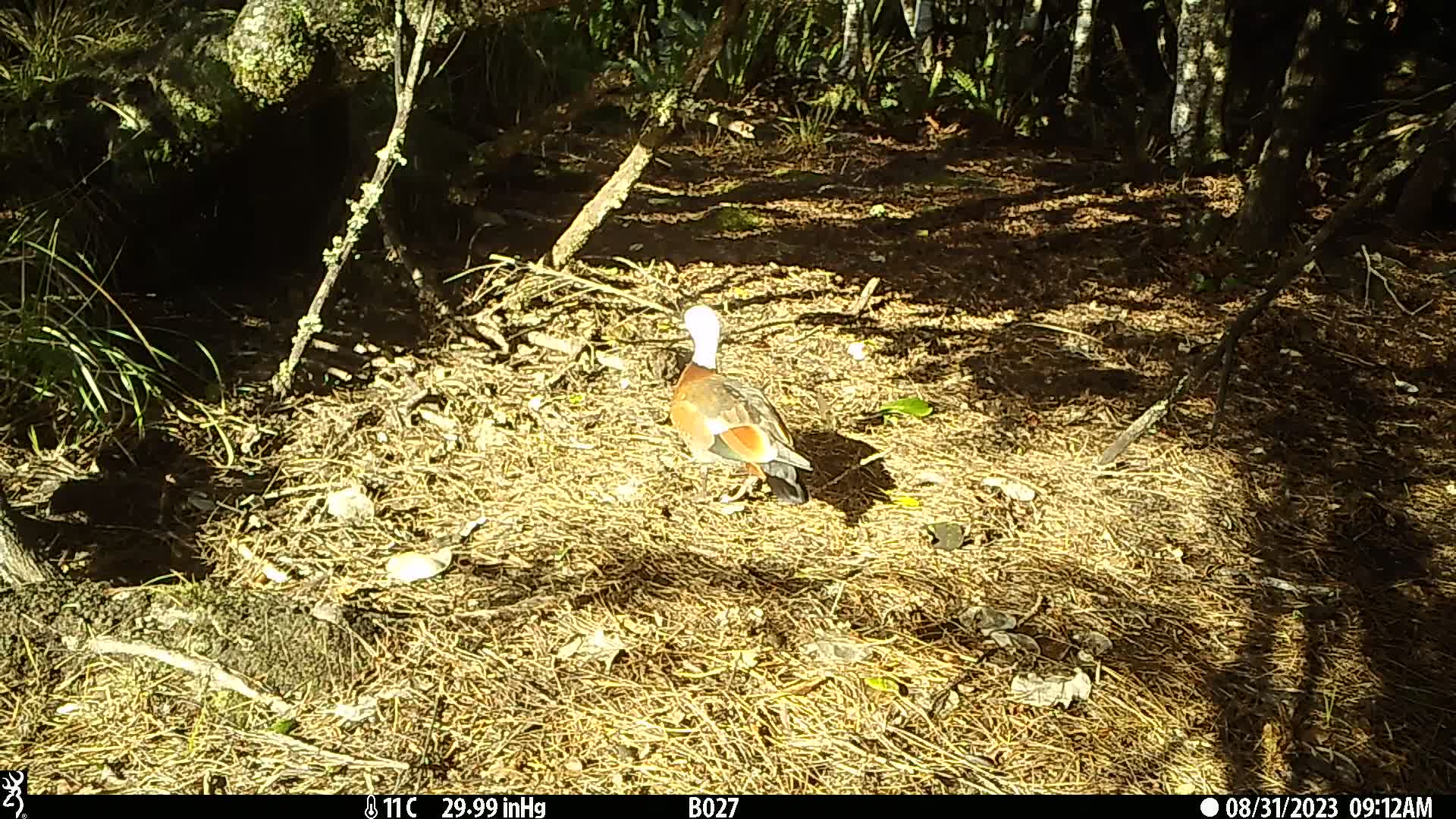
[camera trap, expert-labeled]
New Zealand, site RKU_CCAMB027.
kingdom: Animalia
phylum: Chordata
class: Aves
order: Anseriformes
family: Anatidae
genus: Tadorna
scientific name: Tadorna variegata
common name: paradise shelduck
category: paradise duck